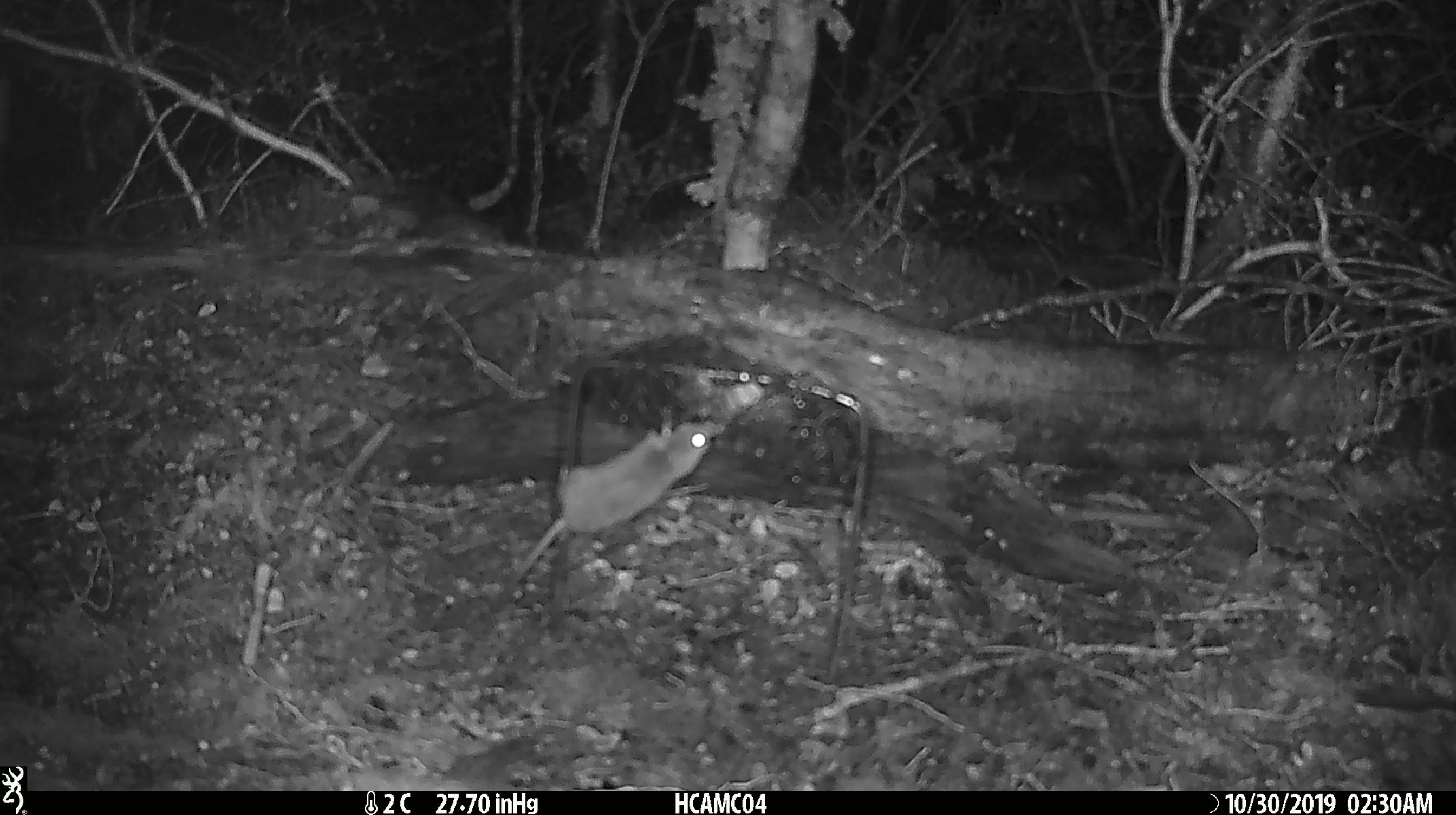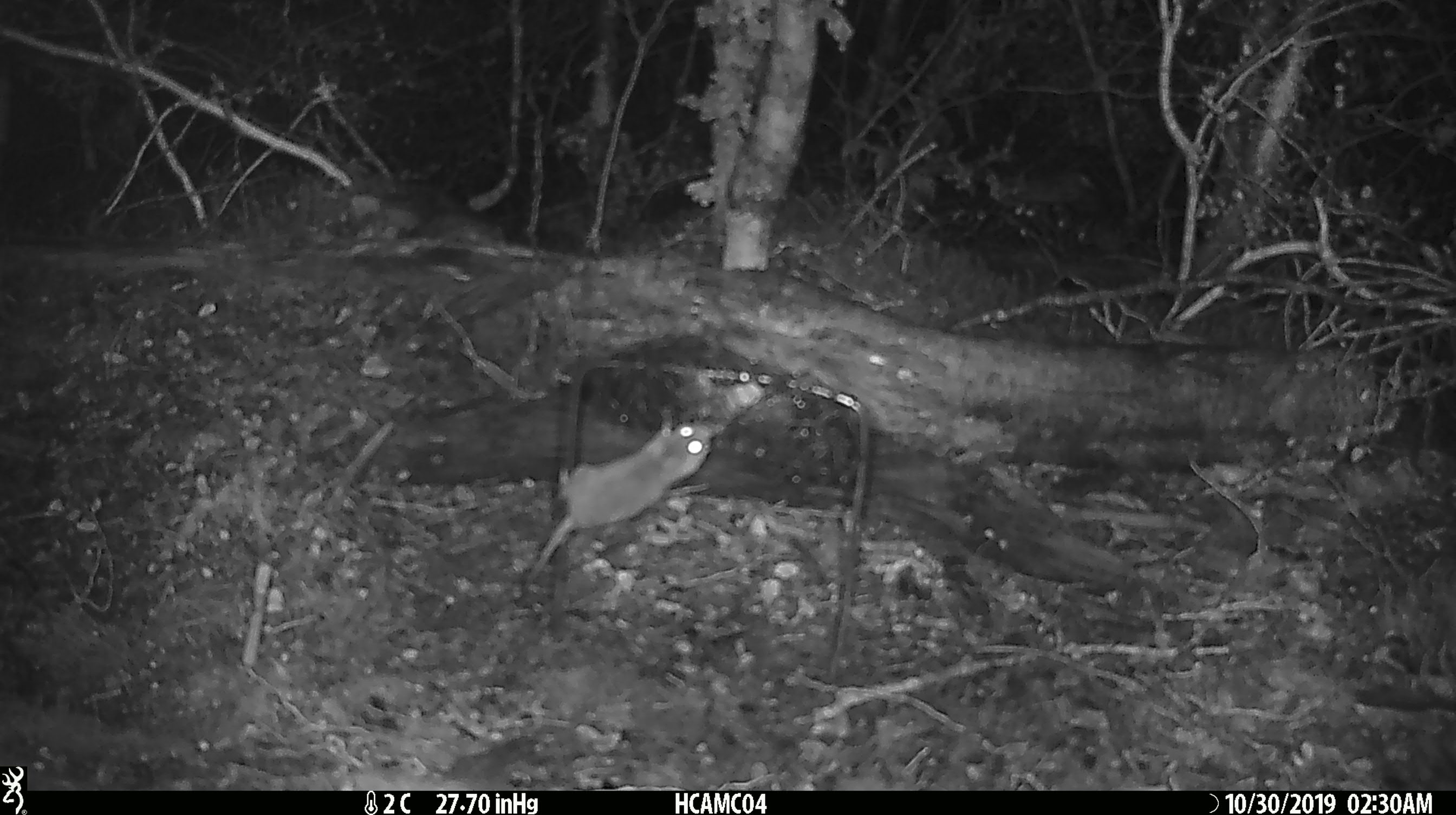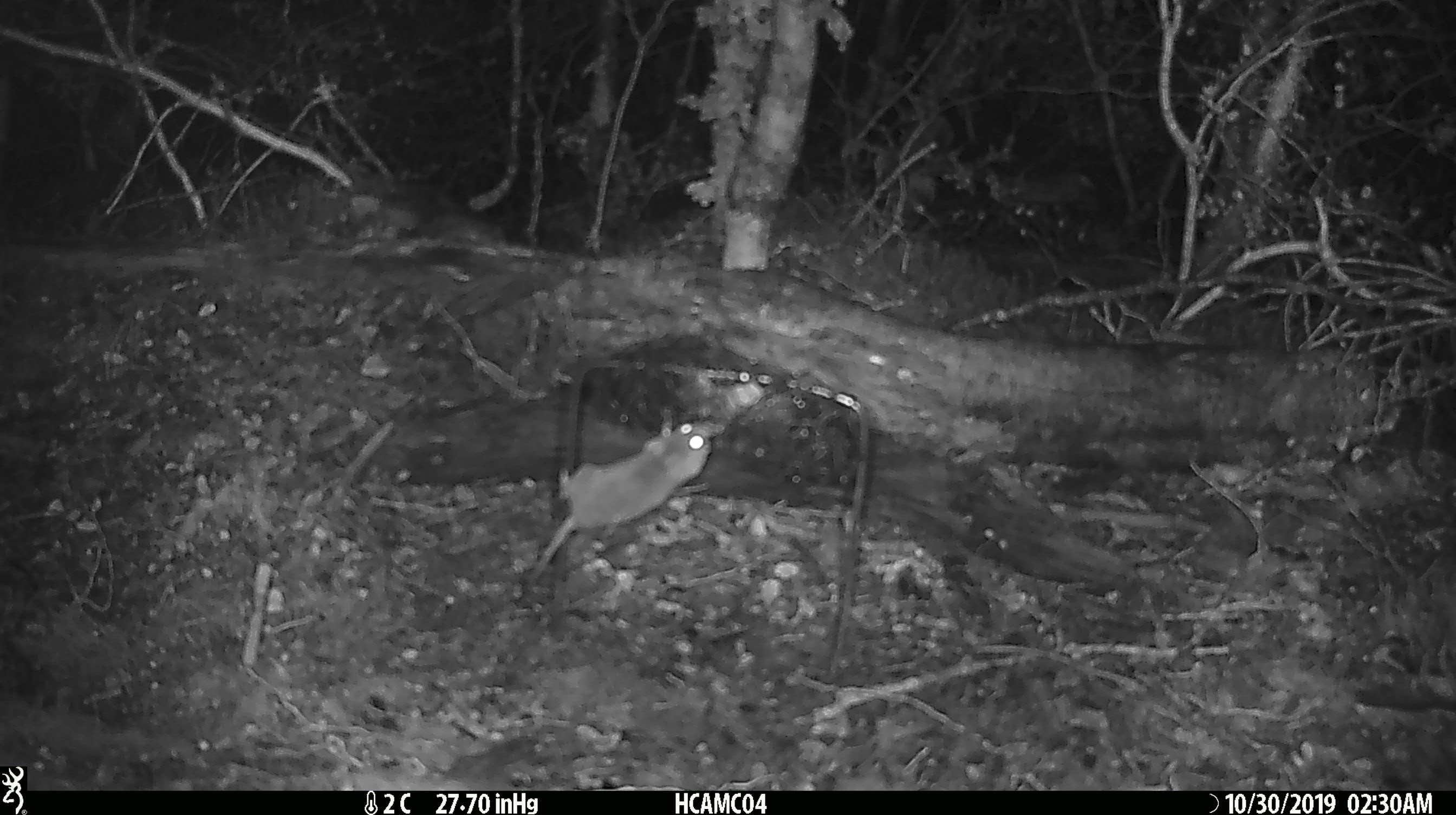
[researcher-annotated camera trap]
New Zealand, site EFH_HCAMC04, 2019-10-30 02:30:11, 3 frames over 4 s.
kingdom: Animalia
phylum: Chordata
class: Mammalia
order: Rodentia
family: Muridae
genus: Mus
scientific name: Mus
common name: mouse